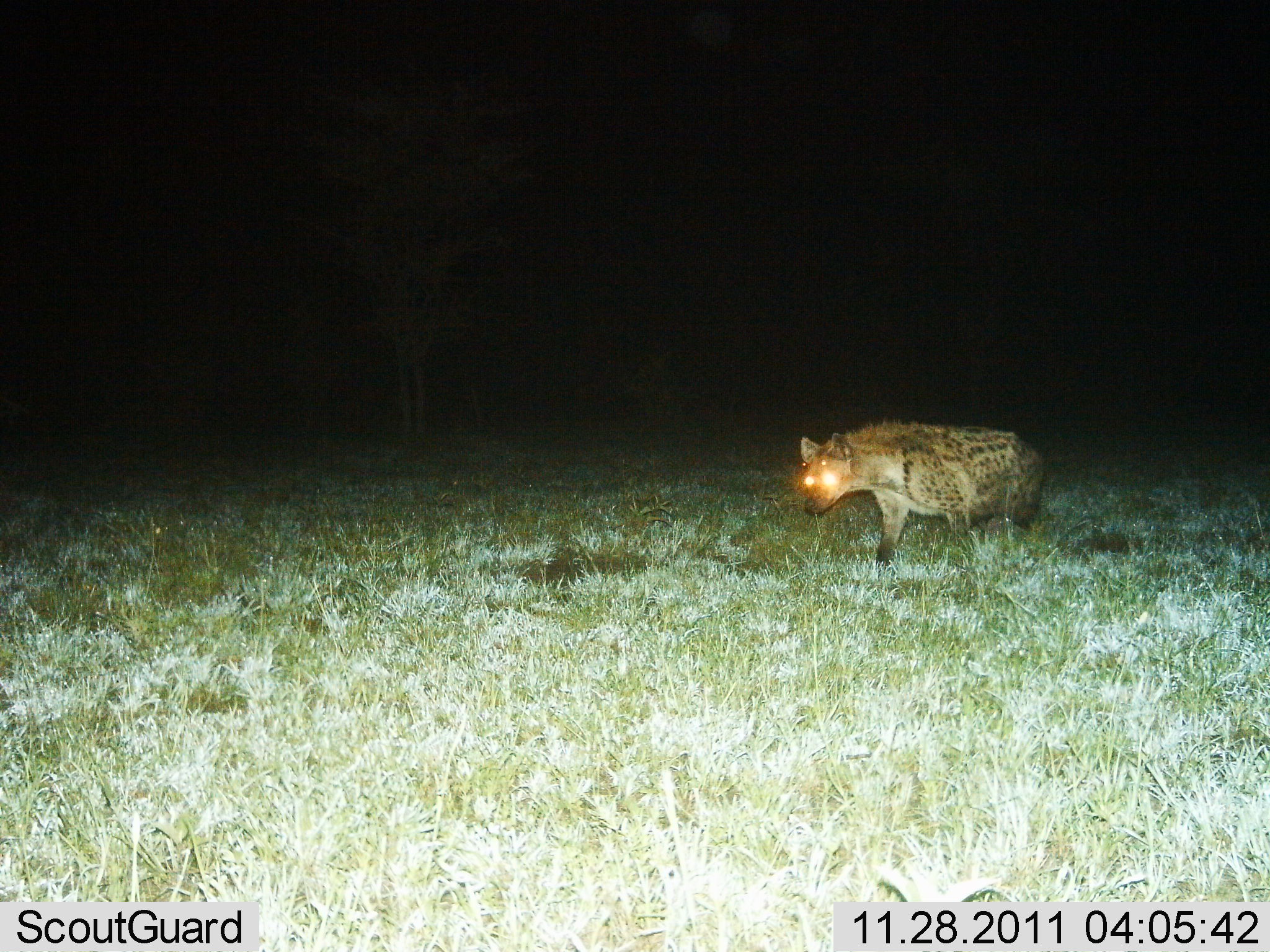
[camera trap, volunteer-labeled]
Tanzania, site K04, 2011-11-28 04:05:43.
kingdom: Animalia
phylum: Chordata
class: Mammalia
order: Carnivora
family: Hyaenidae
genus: Crocuta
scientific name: Crocuta crocuta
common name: spotted hyena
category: hyenaspotted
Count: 1.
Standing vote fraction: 47%.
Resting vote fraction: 0%.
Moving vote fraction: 67%.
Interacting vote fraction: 0%.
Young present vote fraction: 0%.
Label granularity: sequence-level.